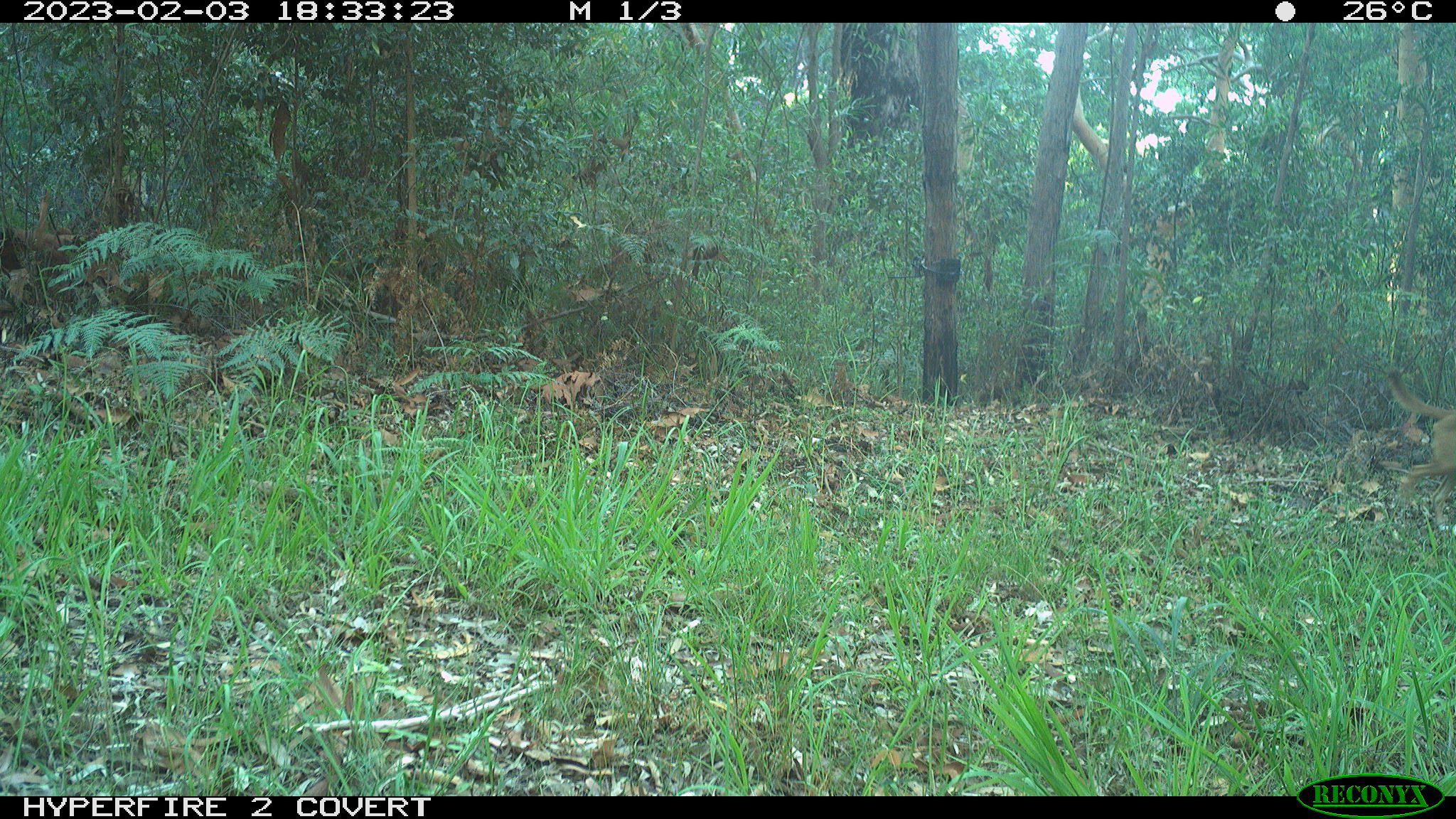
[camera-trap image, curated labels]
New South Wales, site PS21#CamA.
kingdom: Animalia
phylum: Chordata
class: Mammalia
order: Carnivora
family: Canidae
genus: Canis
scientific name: Canis familiaris dingo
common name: dingo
Dingo (Canis familiaris dingo).